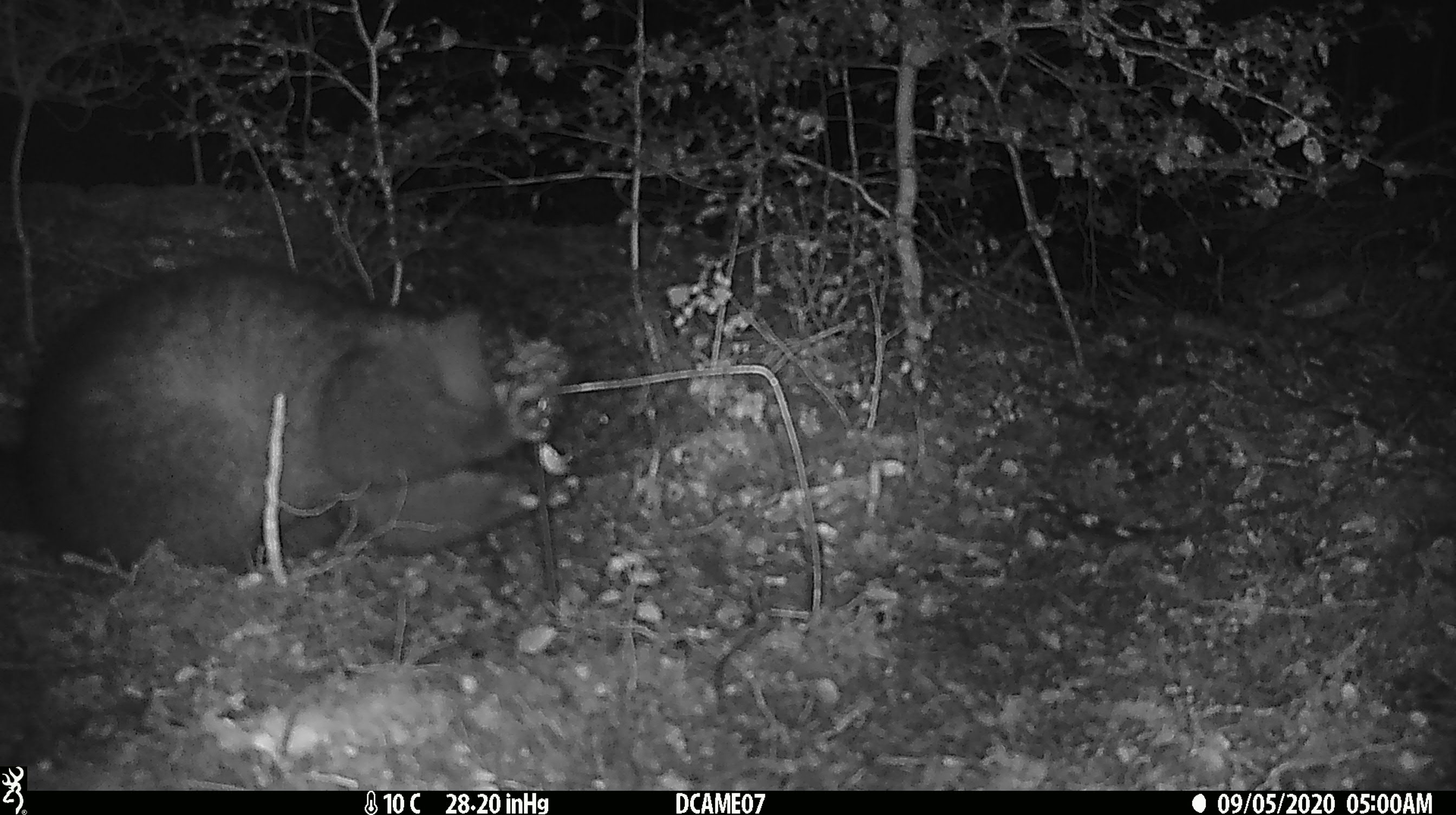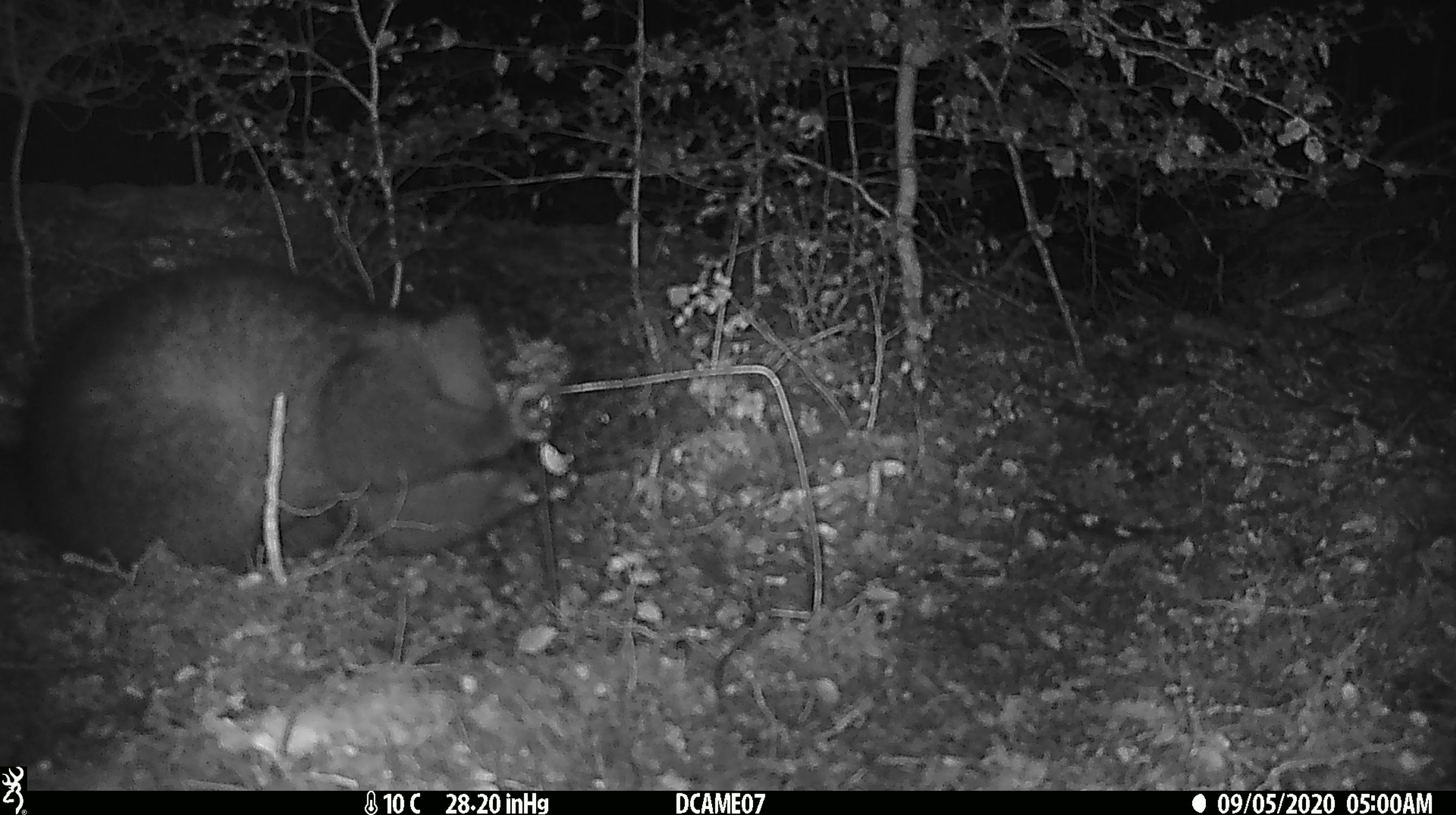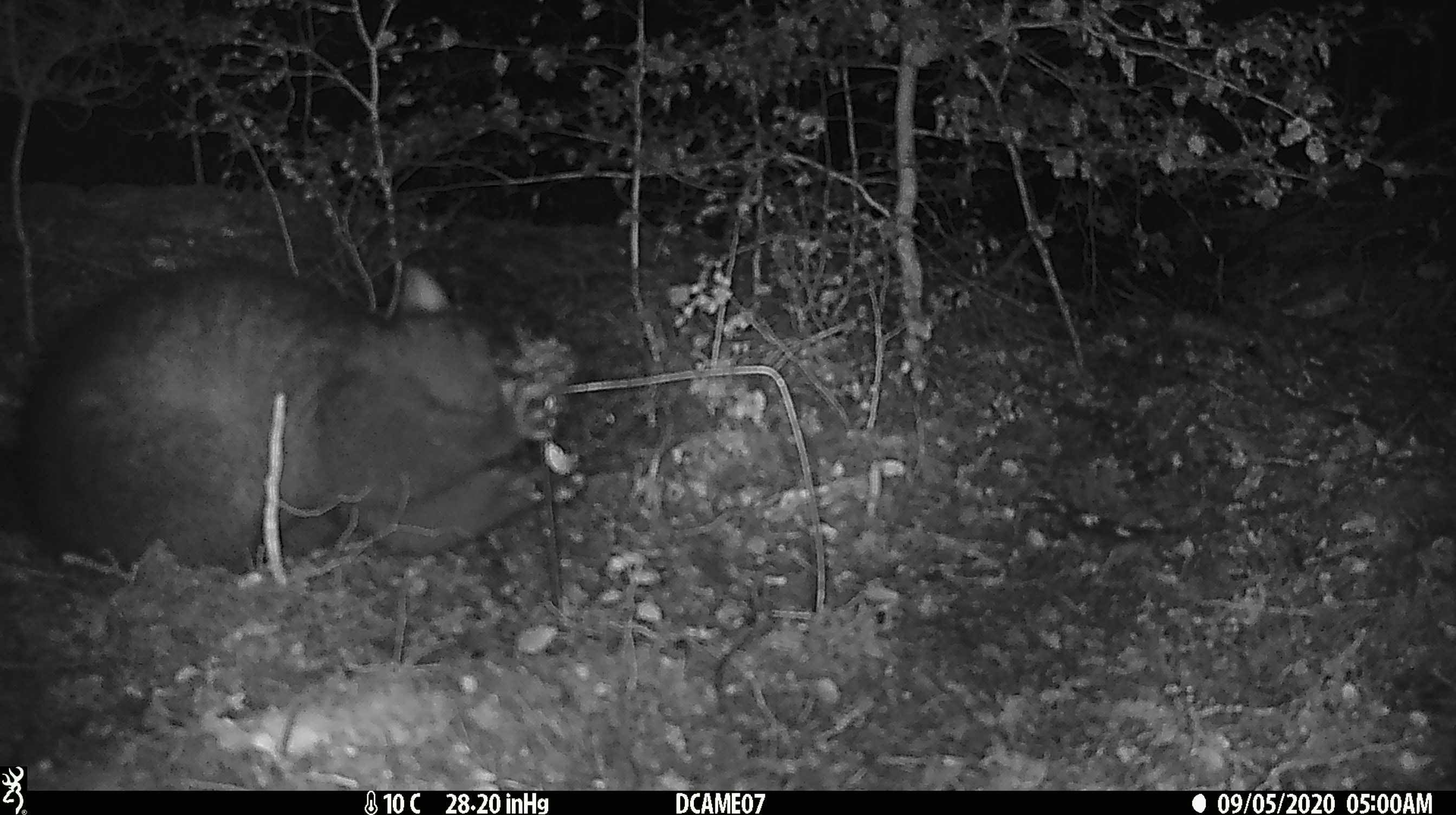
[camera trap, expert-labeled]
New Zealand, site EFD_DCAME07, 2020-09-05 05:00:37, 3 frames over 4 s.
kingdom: Animalia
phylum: Chordata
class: Mammalia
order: Diprotodontia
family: Phalangeridae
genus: Trichosurus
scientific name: Trichosurus vulpecula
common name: common brushtail possum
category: possum